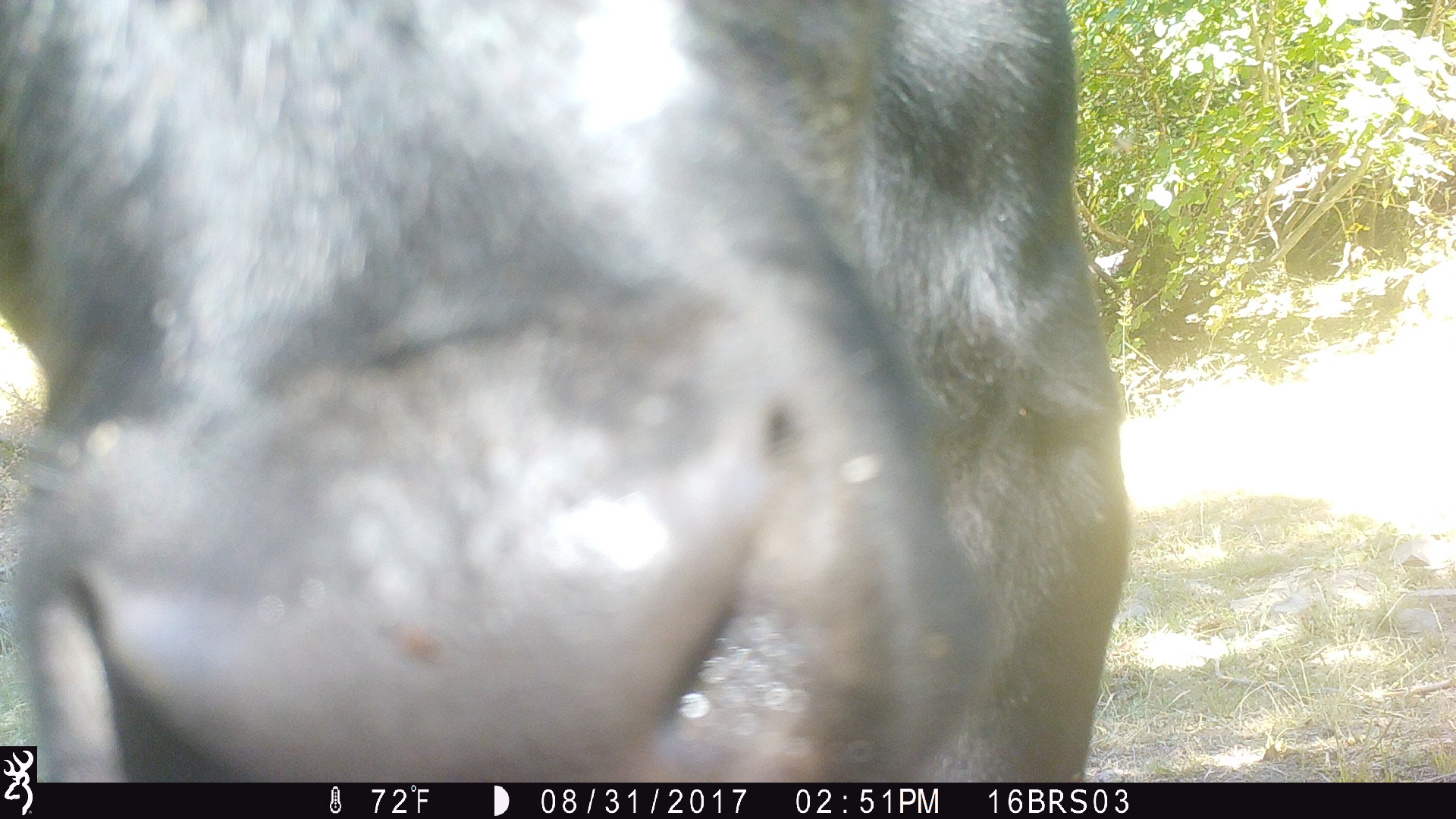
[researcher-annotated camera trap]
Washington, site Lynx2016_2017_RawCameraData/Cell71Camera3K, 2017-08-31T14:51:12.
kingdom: Animalia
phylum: Chordata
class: Mammalia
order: Artiodactyla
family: Bovidae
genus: Bos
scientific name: Bos taurus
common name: domestic cattle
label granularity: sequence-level